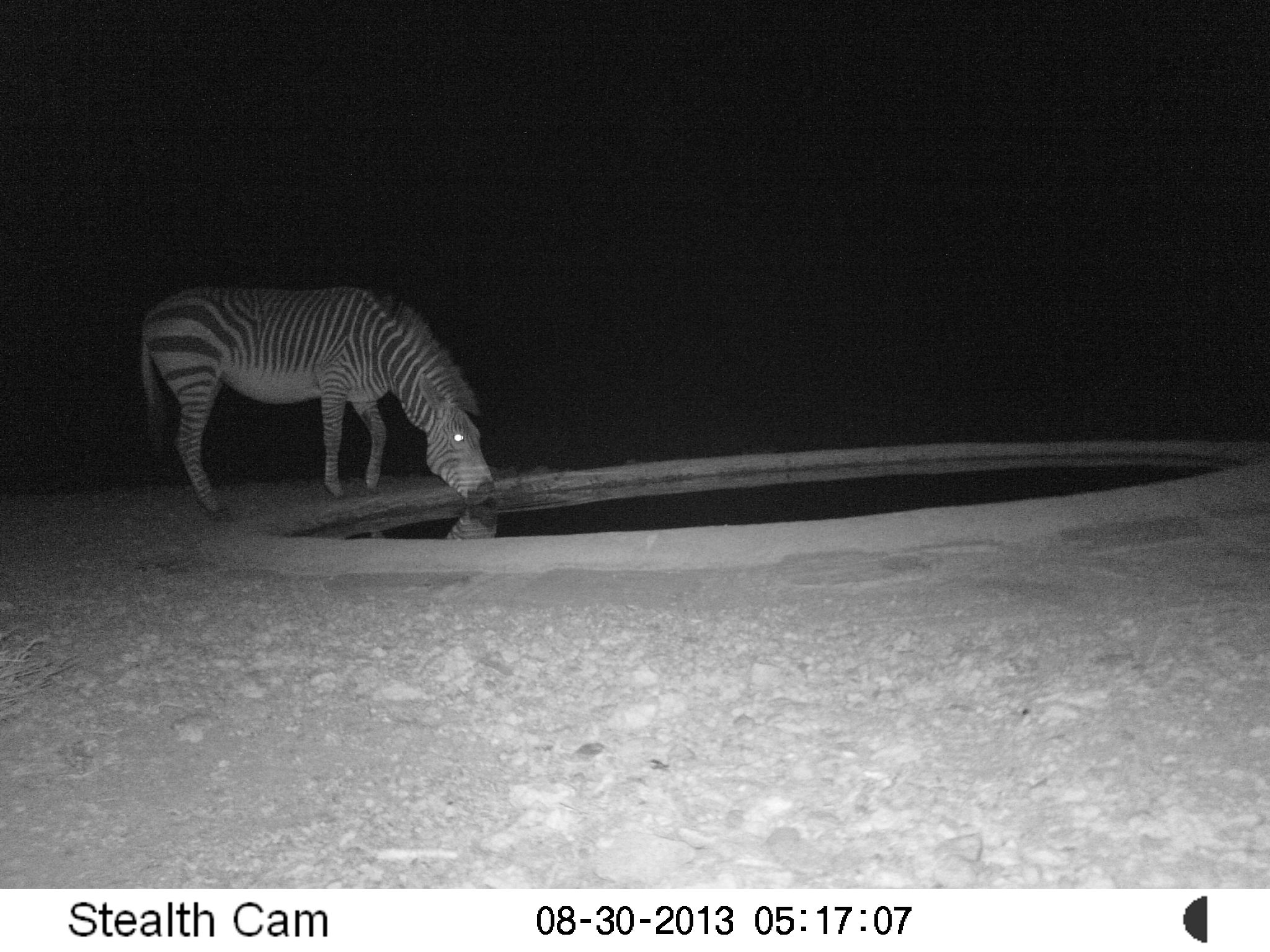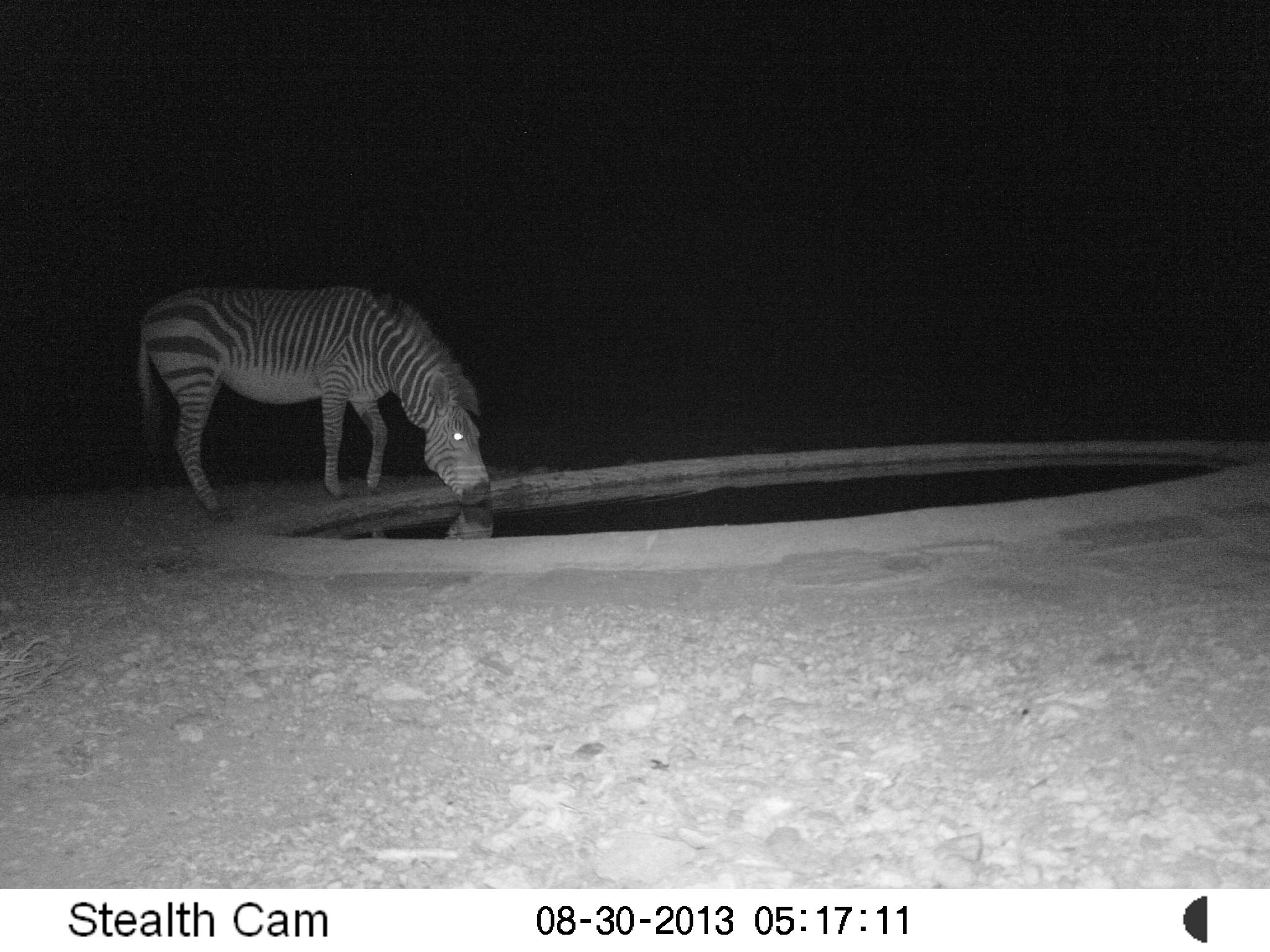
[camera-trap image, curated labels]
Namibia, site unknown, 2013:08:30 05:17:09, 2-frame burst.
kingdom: Animalia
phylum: Chordata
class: Mammalia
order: Perissodactyla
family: Equidae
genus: Equus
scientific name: Equus zebra hartmannae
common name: hartmann's mountain zebra